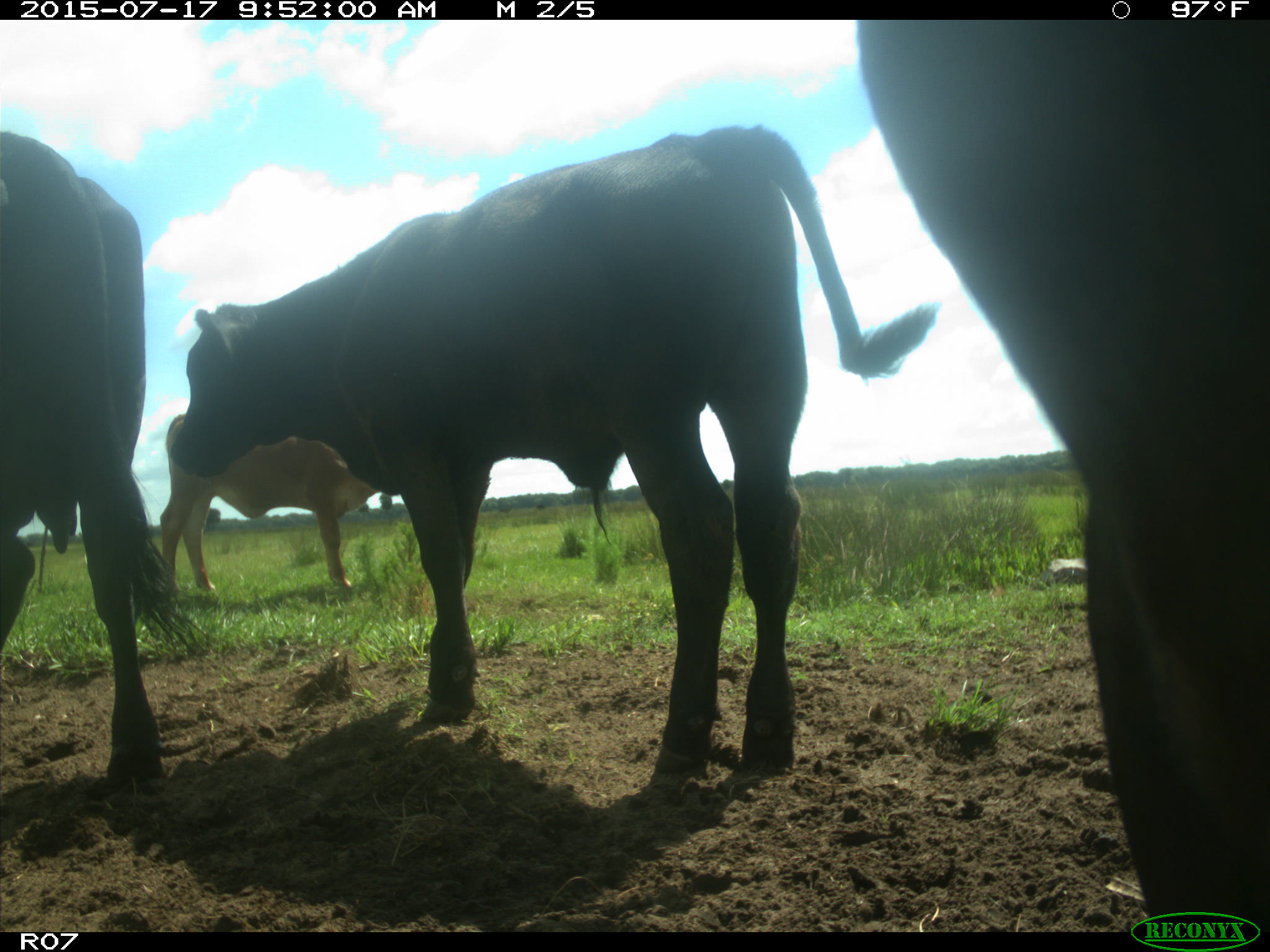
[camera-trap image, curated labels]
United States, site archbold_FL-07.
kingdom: Animalia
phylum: Chordata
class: Mammalia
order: Artiodactyla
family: Bovidae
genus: Bos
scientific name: Bos taurus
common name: domestic cow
Bos taurus (domestic cow).